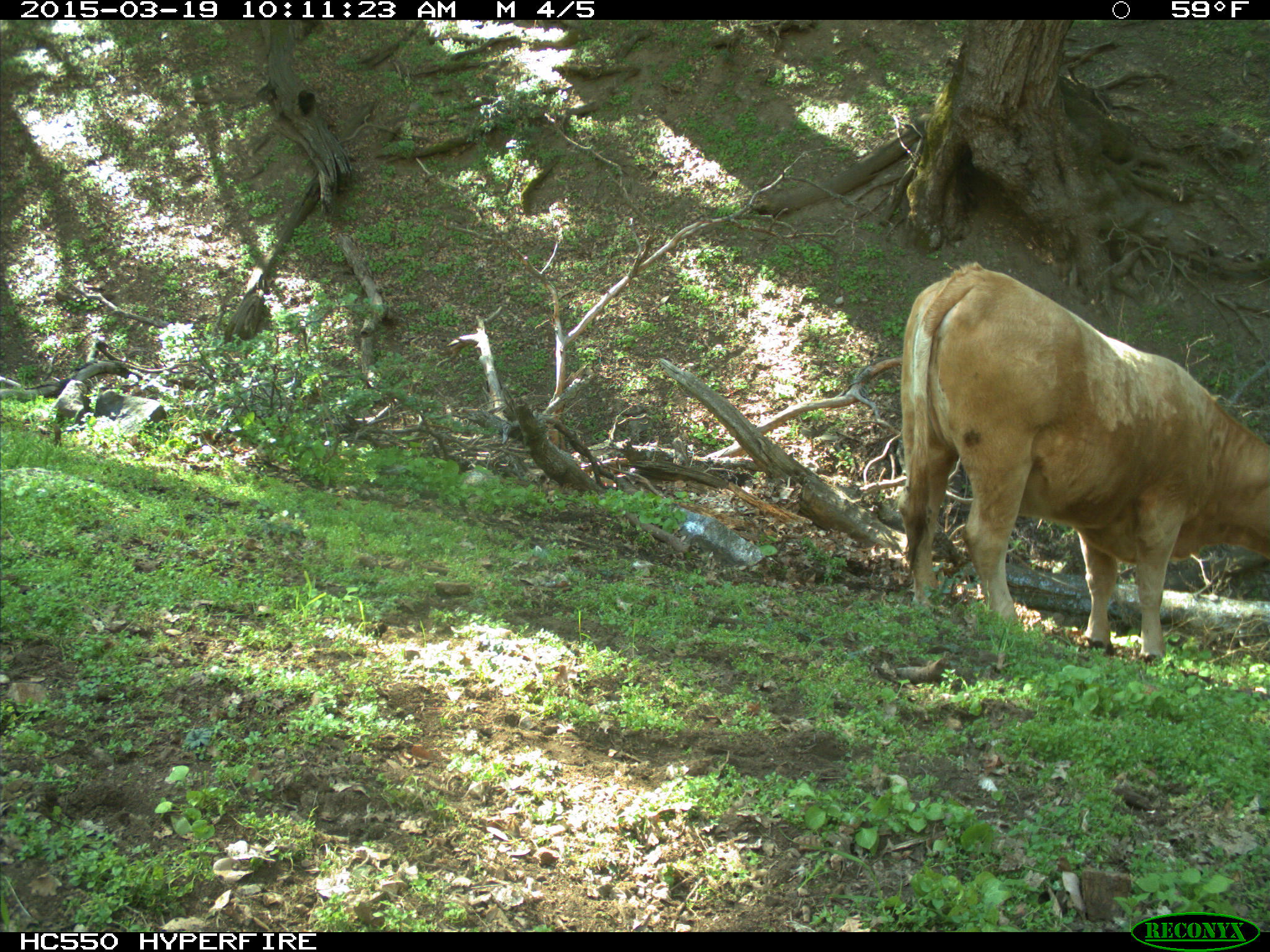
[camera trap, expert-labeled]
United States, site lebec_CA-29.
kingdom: Animalia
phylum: Chordata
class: Mammalia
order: Artiodactyla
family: Bovidae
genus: Bos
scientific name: Bos taurus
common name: domestic cow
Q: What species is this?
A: Bos taurus (domestic cow).